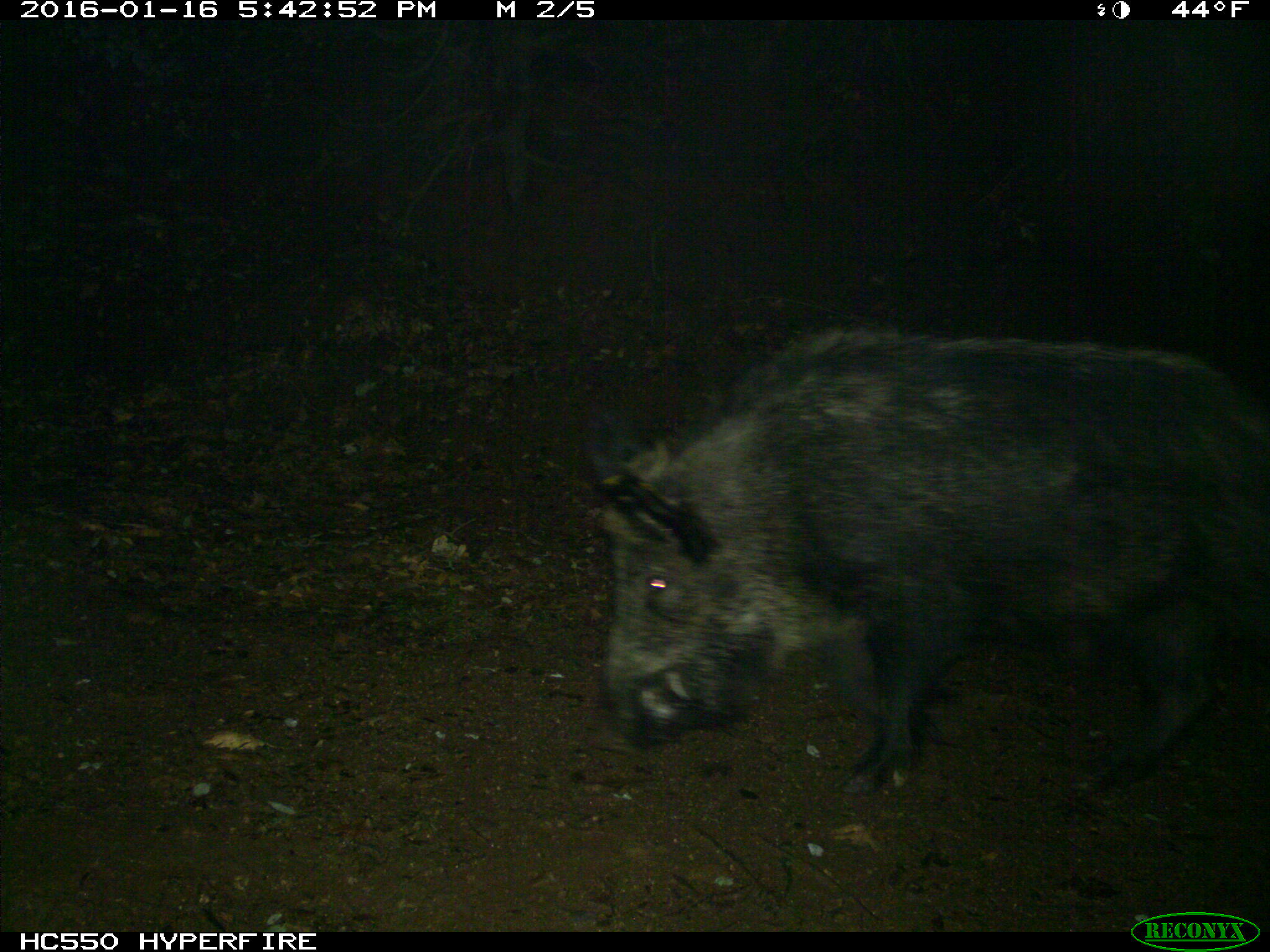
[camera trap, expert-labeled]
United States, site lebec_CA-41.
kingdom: Animalia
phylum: Chordata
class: Mammalia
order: Artiodactyla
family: Suidae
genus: Sus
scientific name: Sus scrofa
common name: wild boar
Sus scrofa (wild boar).